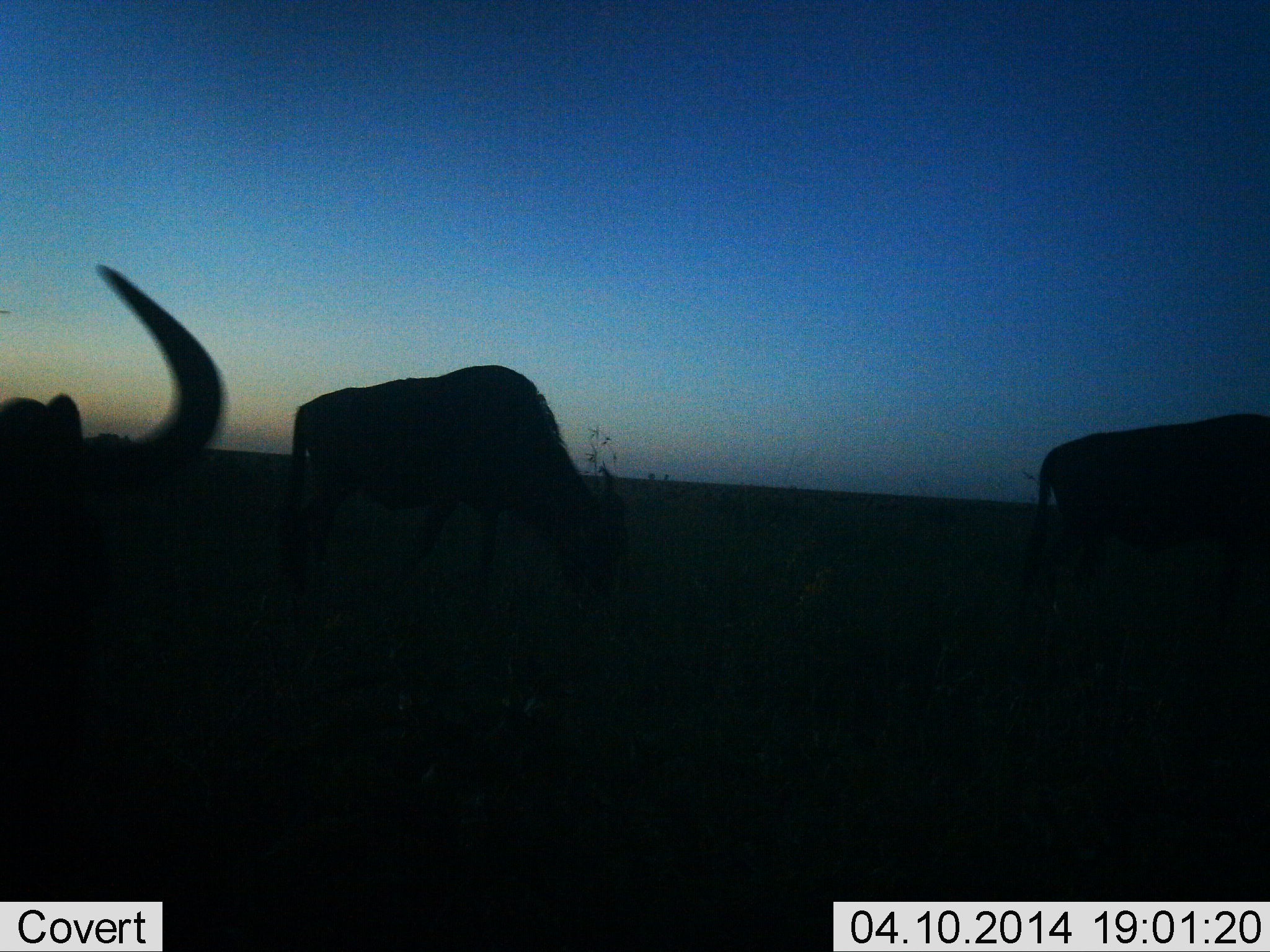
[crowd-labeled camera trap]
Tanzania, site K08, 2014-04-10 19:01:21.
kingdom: Animalia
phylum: Chordata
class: Mammalia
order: Artiodactyla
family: Bovidae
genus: Connochaetes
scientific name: Connochaetes taurinus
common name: blue wildebeest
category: wildebeest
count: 3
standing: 30%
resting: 0%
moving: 20%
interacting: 0%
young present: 0%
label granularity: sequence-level